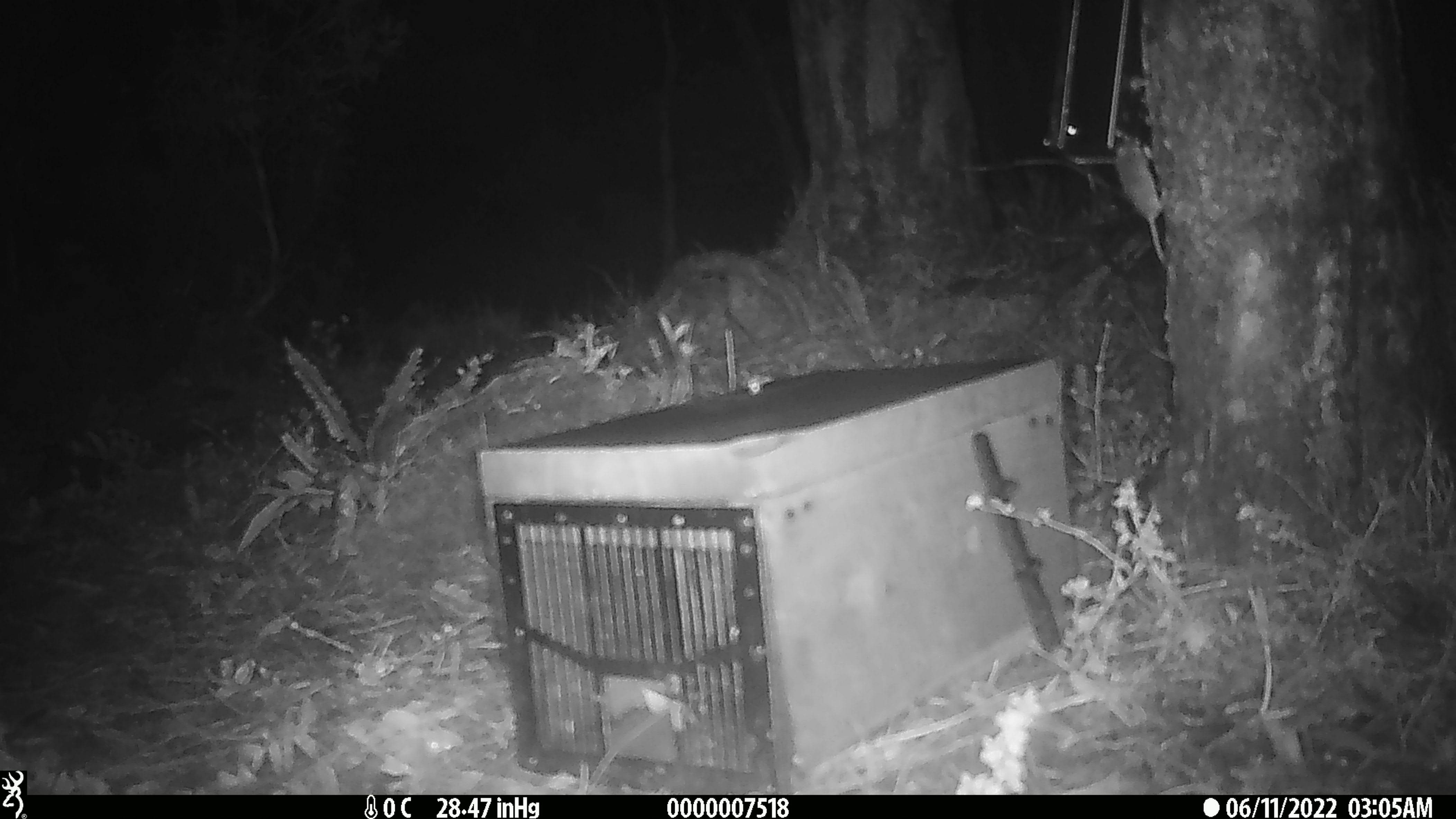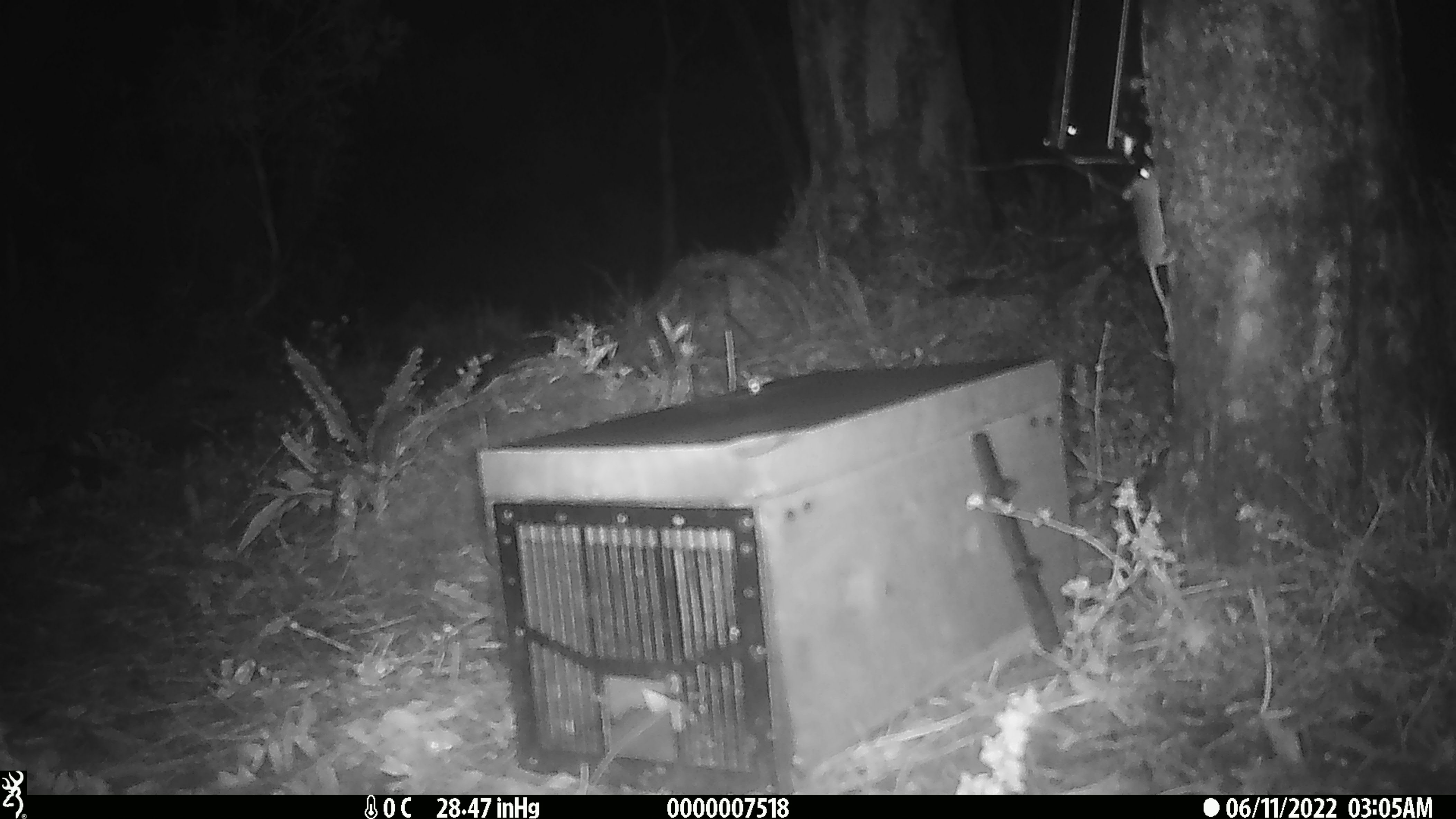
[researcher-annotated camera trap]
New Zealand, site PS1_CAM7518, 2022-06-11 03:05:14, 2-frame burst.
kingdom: Animalia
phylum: Chordata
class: Mammalia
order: Rodentia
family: Muridae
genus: Mus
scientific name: Mus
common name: mouse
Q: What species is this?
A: Mouse (Mus).